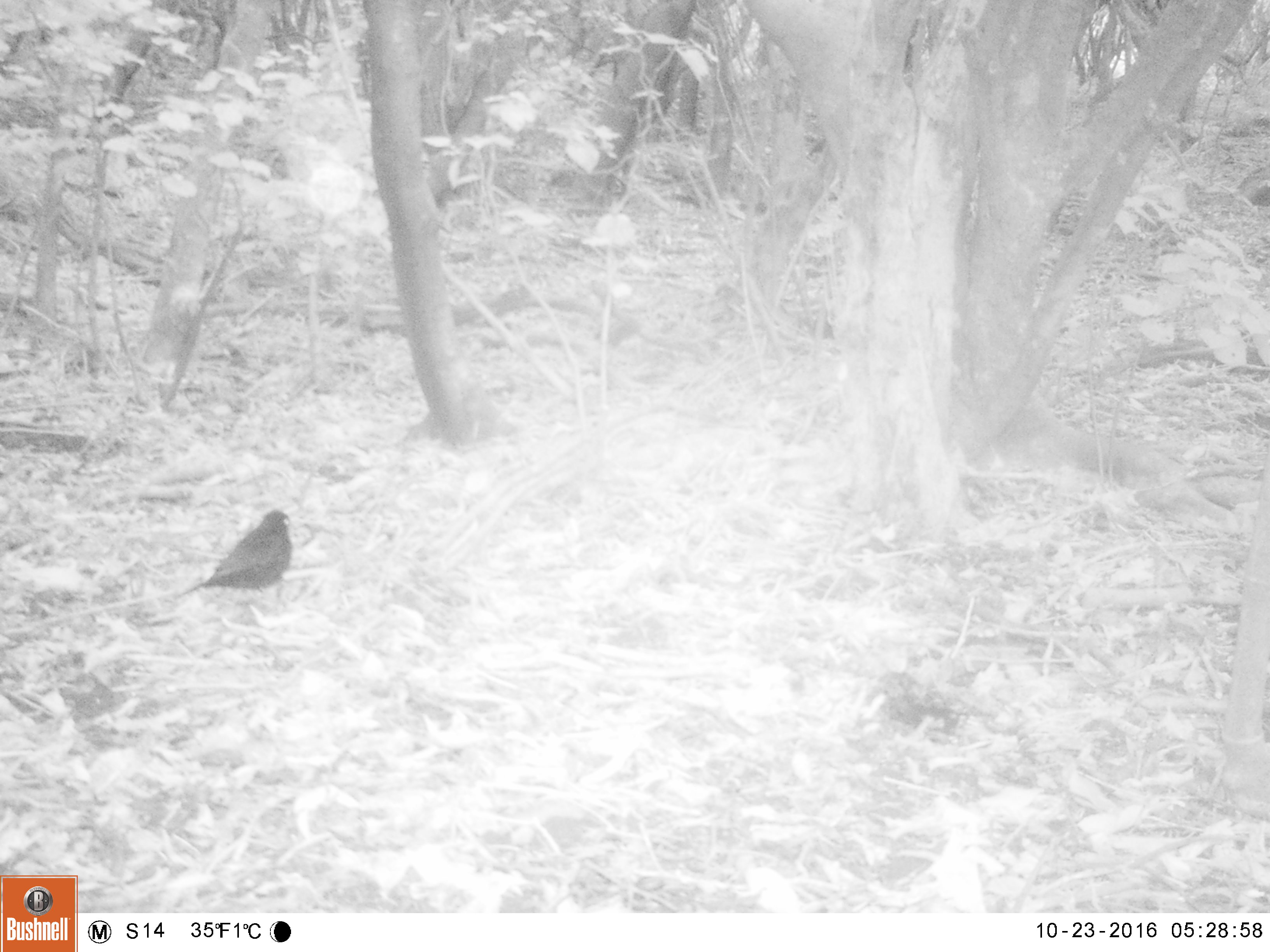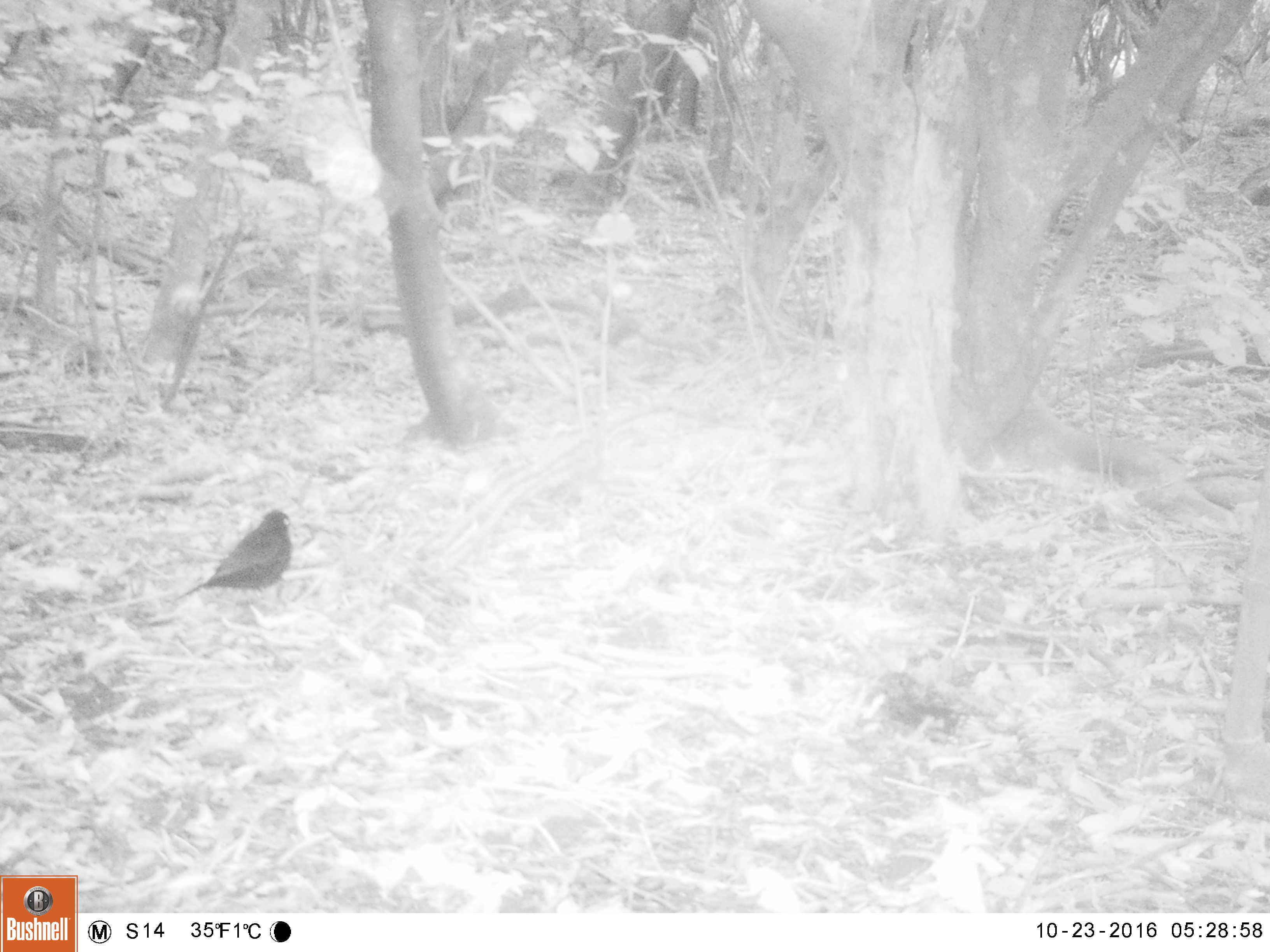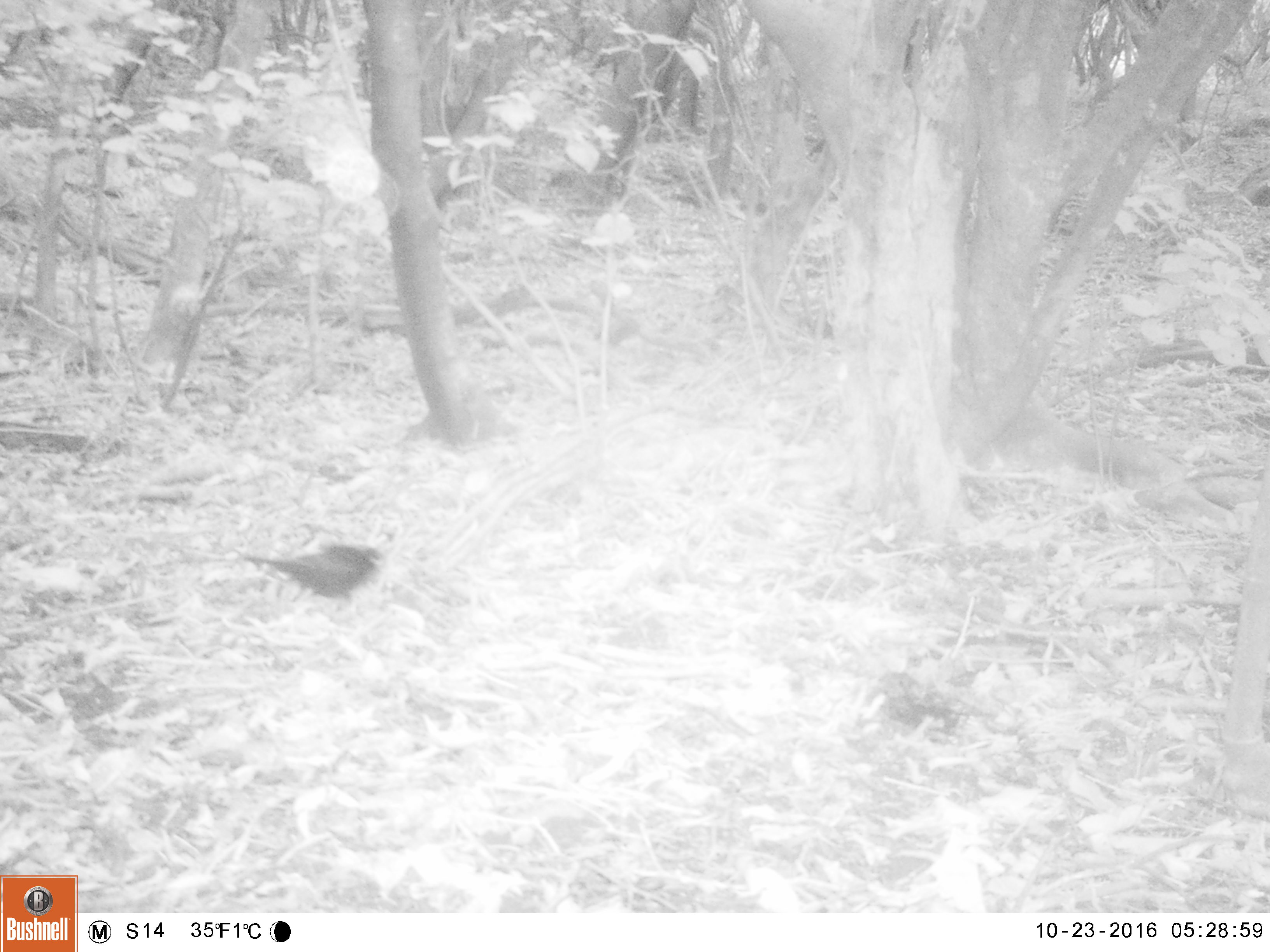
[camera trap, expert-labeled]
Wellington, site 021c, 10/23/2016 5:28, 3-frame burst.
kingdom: Animalia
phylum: Chordata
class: Aves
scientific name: Aves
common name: bird